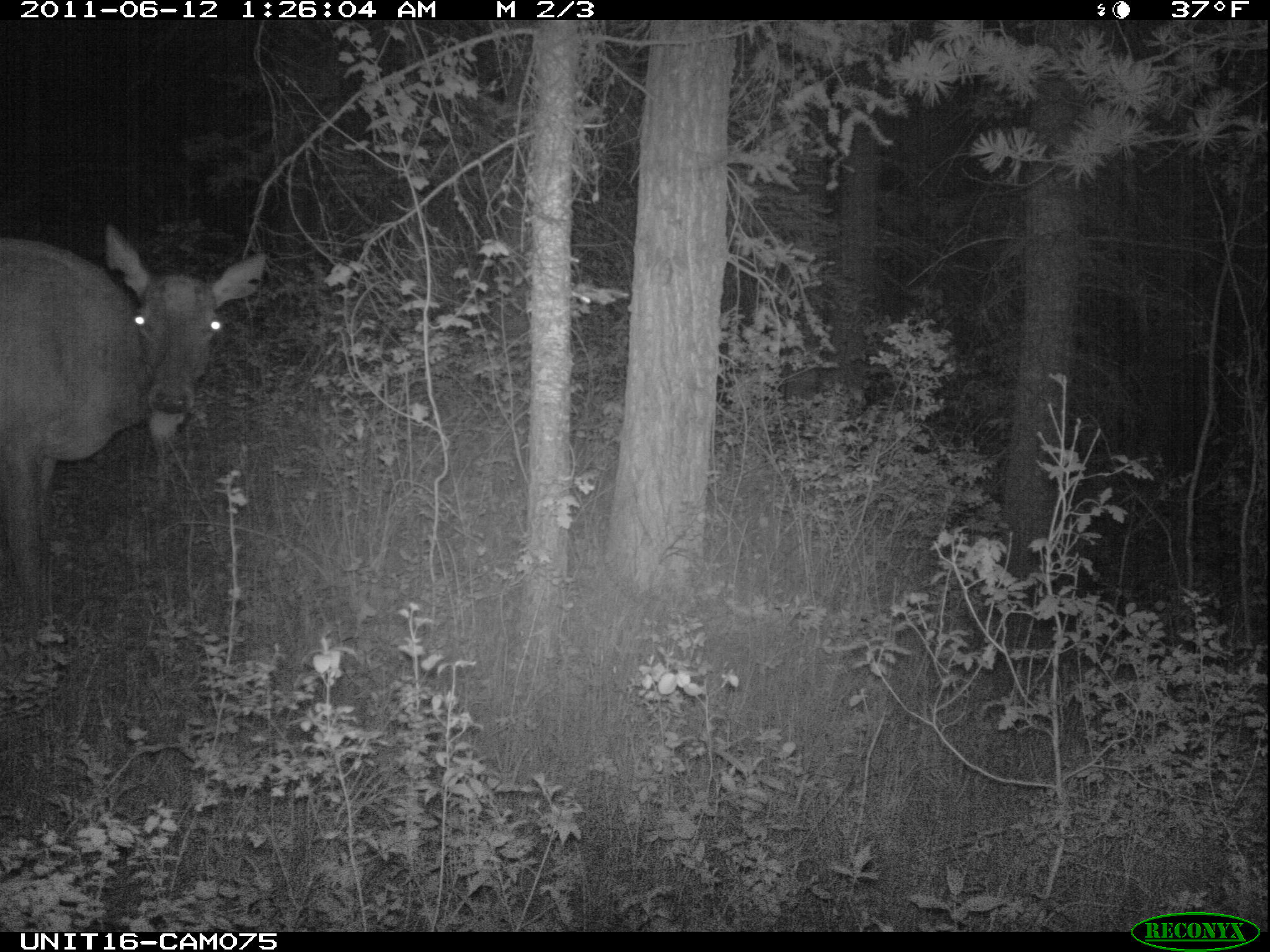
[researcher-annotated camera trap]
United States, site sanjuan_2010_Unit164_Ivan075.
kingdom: Animalia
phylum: Chordata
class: Mammalia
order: Artiodactyla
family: Cervidae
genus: Cervus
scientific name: Cervus elaphus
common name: red deer